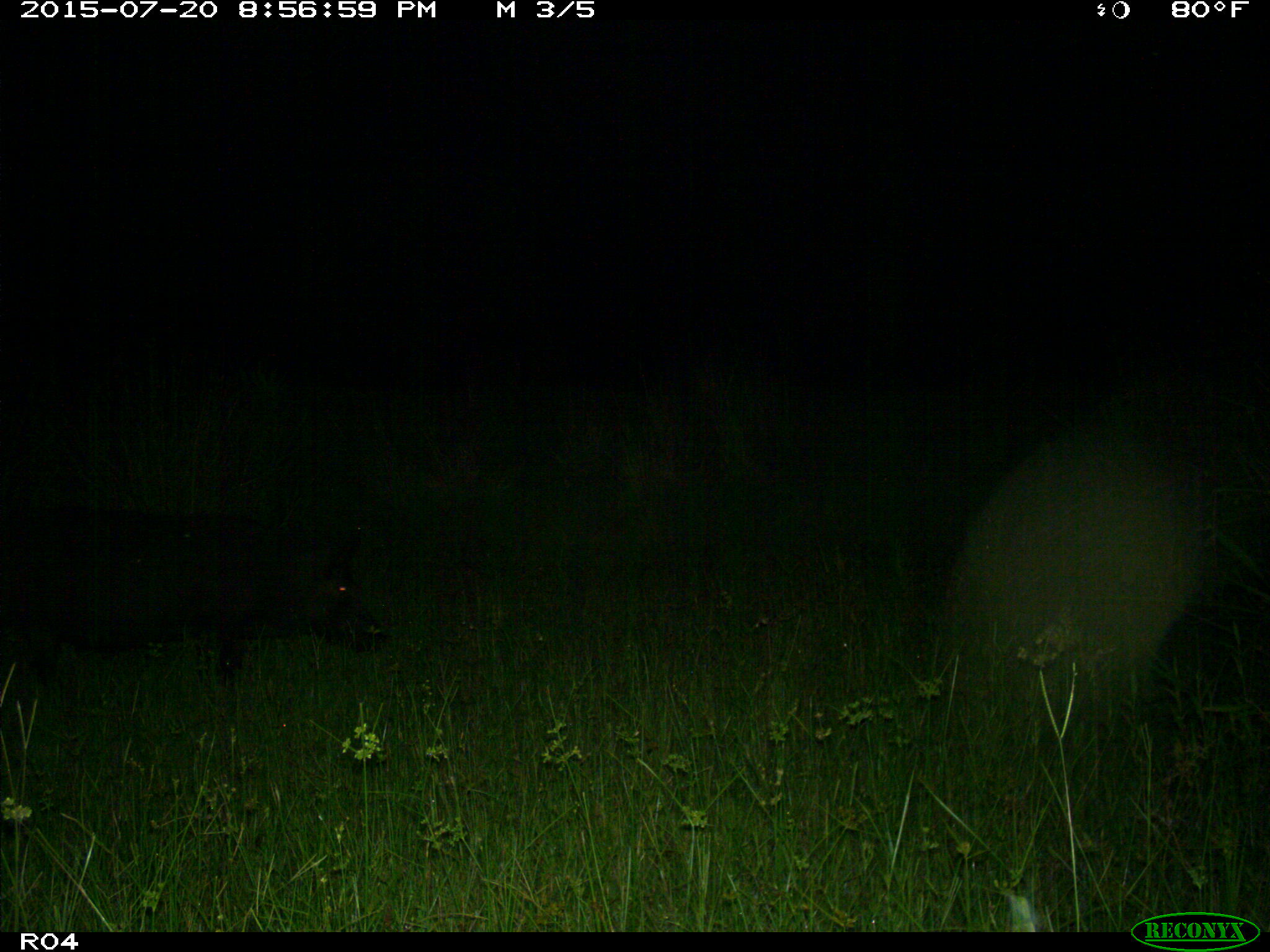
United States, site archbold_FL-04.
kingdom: Animalia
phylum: Chordata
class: Mammalia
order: Artiodactyla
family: Suidae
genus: Sus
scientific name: Sus scrofa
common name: wild boar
Sus scrofa (wild boar).